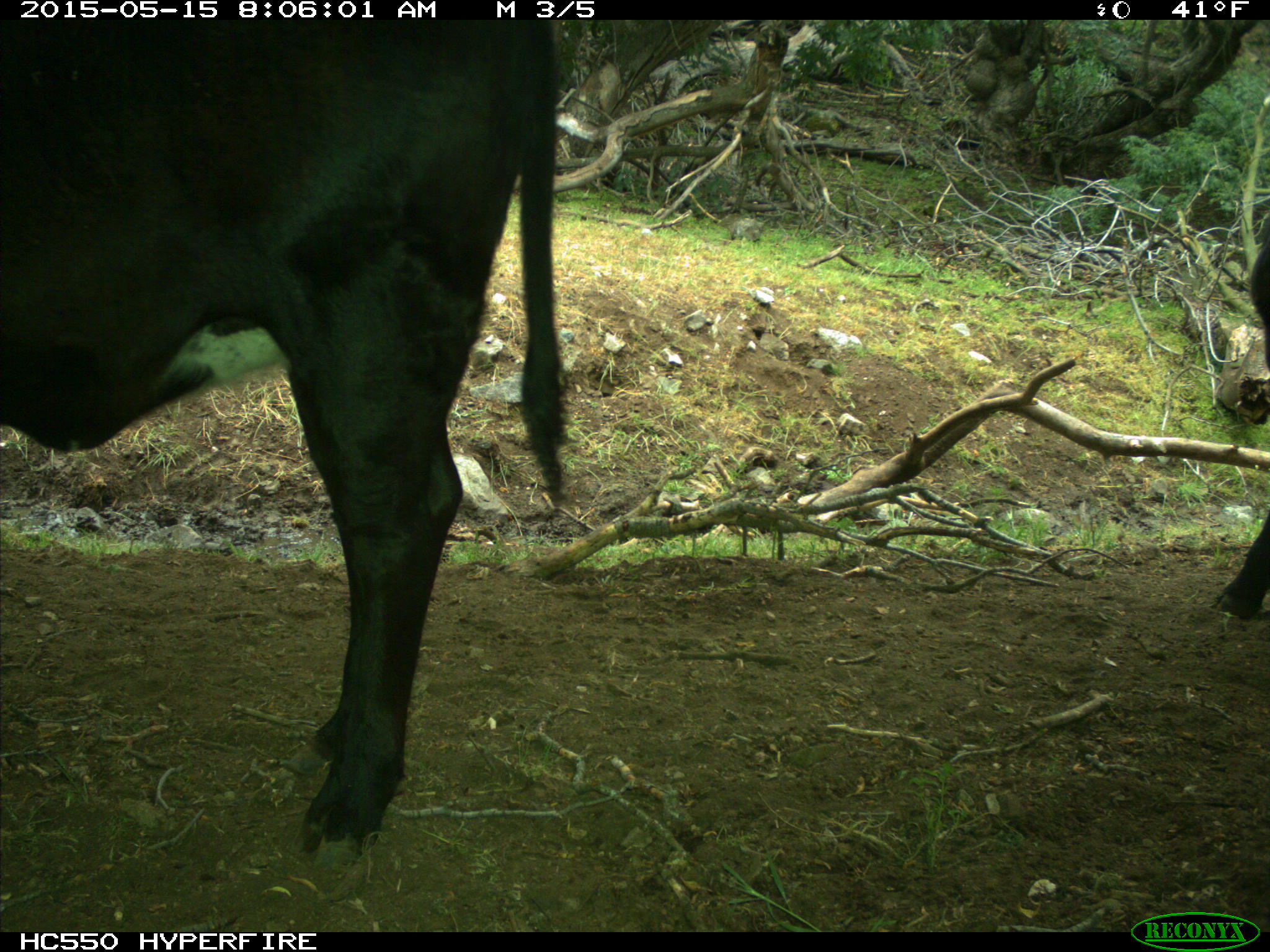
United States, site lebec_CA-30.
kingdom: Animalia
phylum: Chordata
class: Mammalia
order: Artiodactyla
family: Bovidae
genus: Bos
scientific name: Bos taurus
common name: domestic cow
Bos taurus (domestic cow).